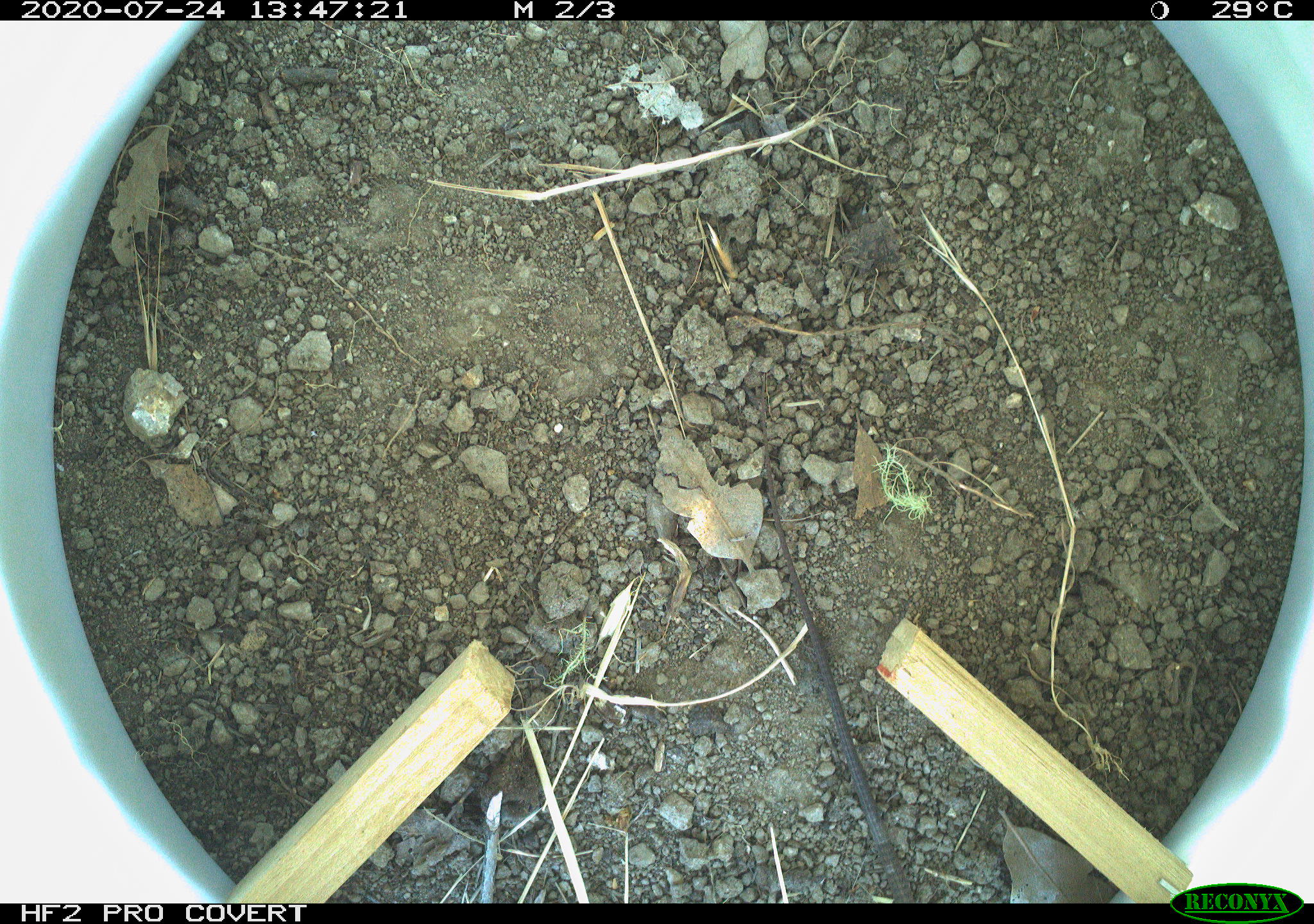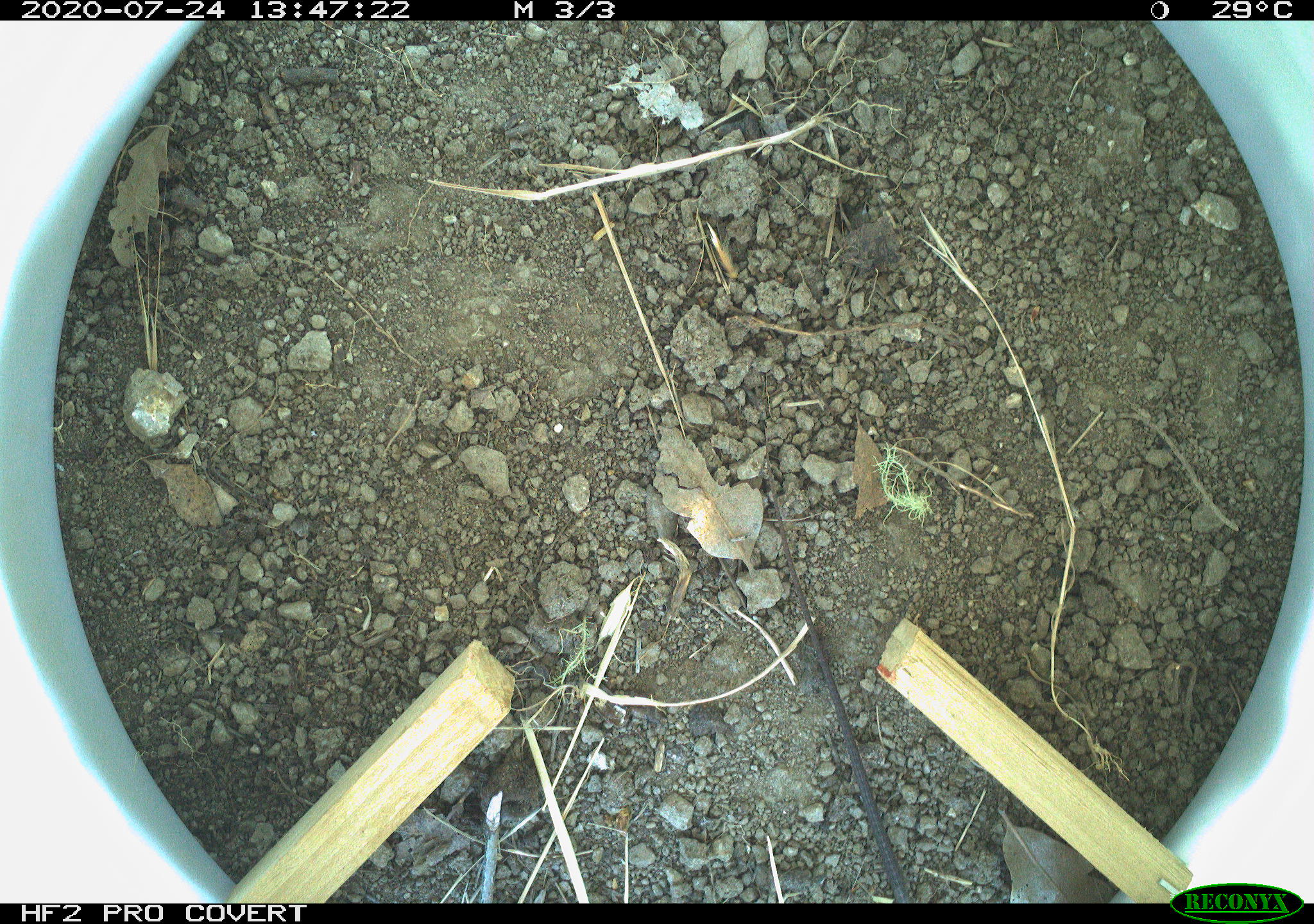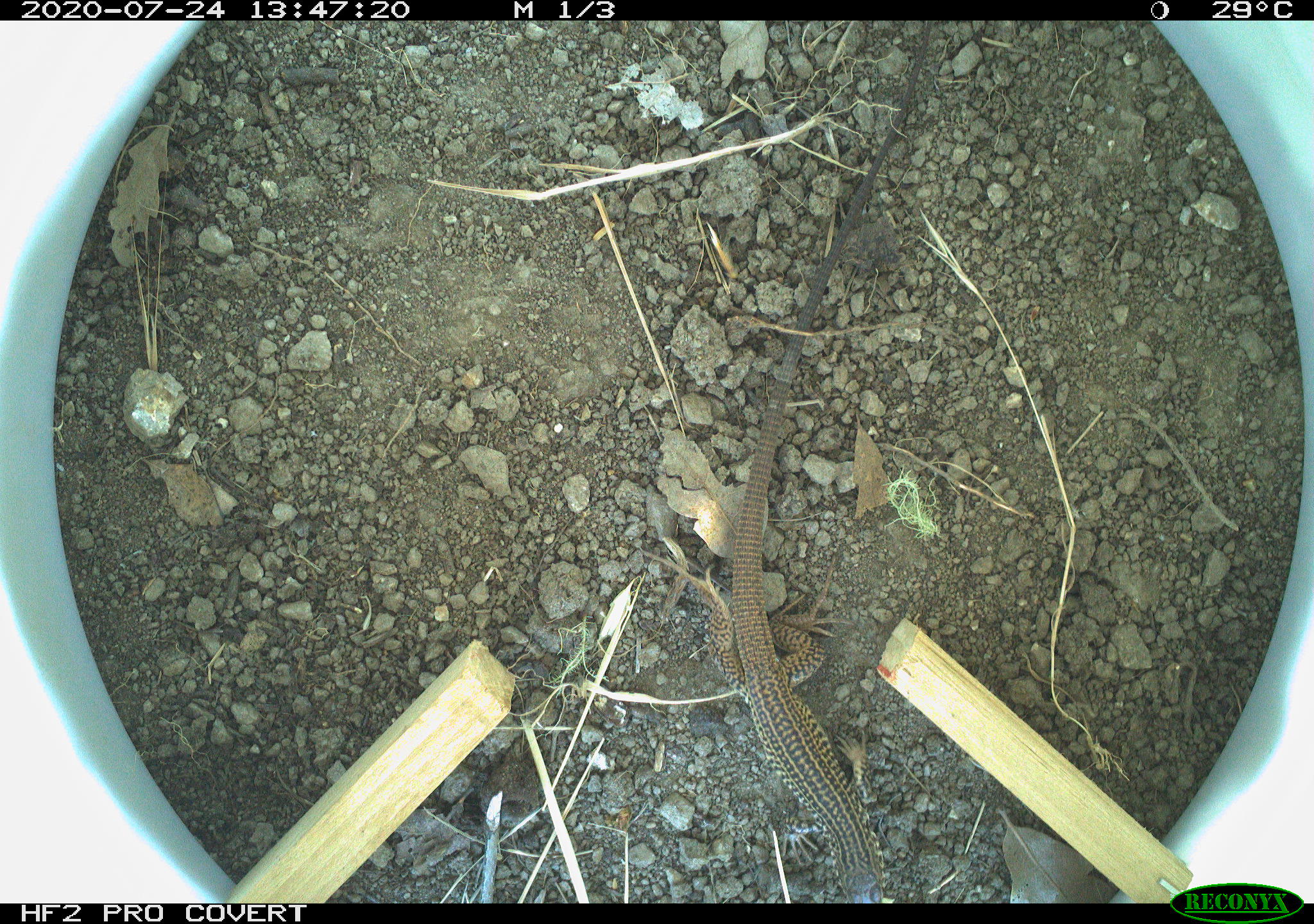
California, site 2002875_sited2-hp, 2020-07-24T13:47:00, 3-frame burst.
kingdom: Animalia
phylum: Chordata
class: Reptilia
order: Squamata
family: Teiidae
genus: Aspidoscelis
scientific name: Aspidoscelis tigris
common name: western whiptail